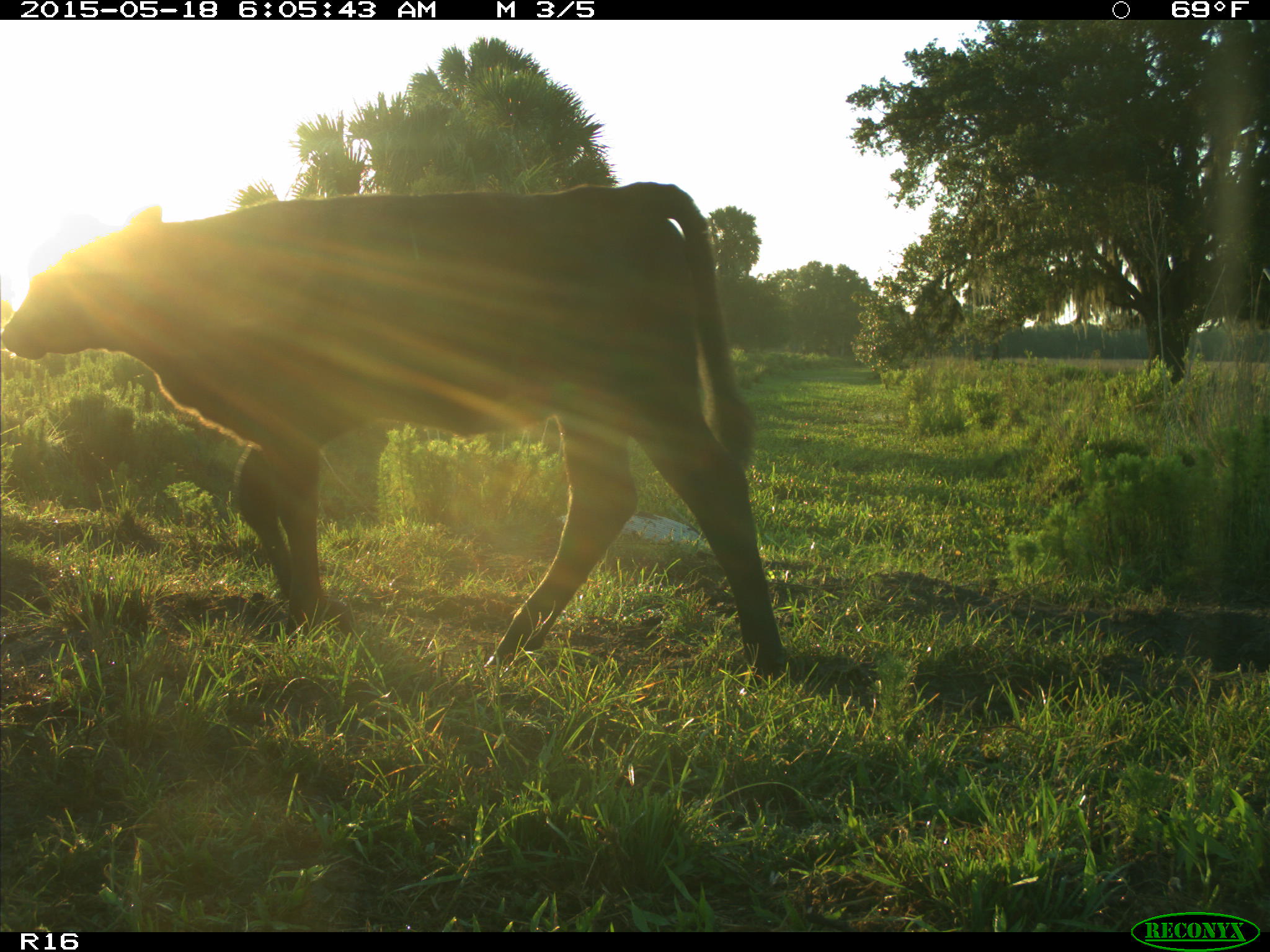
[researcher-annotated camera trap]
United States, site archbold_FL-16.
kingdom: Animalia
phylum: Chordata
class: Mammalia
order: Artiodactyla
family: Bovidae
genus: Bos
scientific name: Bos taurus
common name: domestic cow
Bos taurus (domestic cow).